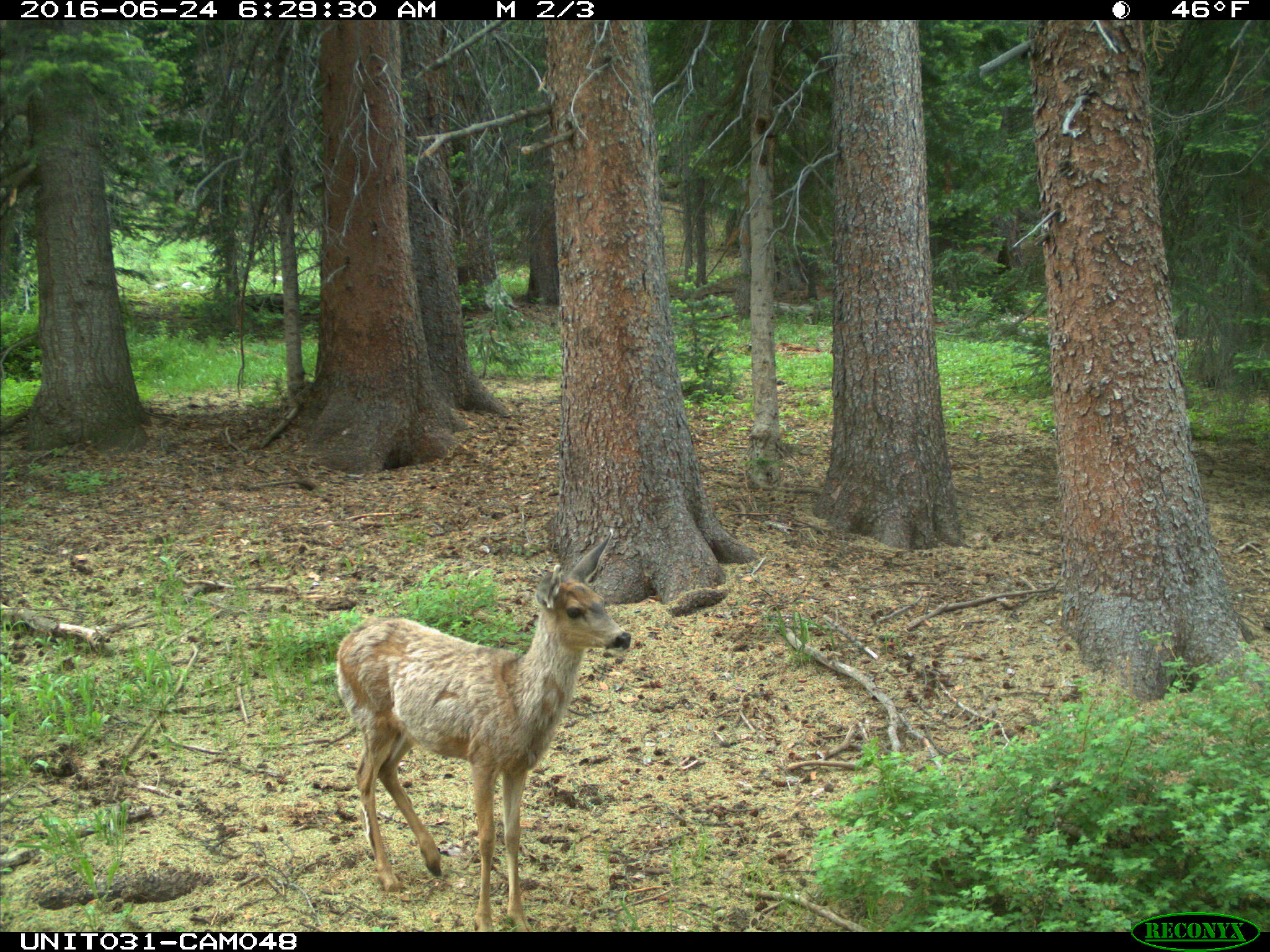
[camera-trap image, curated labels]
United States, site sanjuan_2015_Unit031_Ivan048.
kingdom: Animalia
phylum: Chordata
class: Mammalia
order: Artiodactyla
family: Cervidae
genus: Odocoileus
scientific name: Odocoileus hemionus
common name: mule deer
Odocoileus hemionus (mule deer).